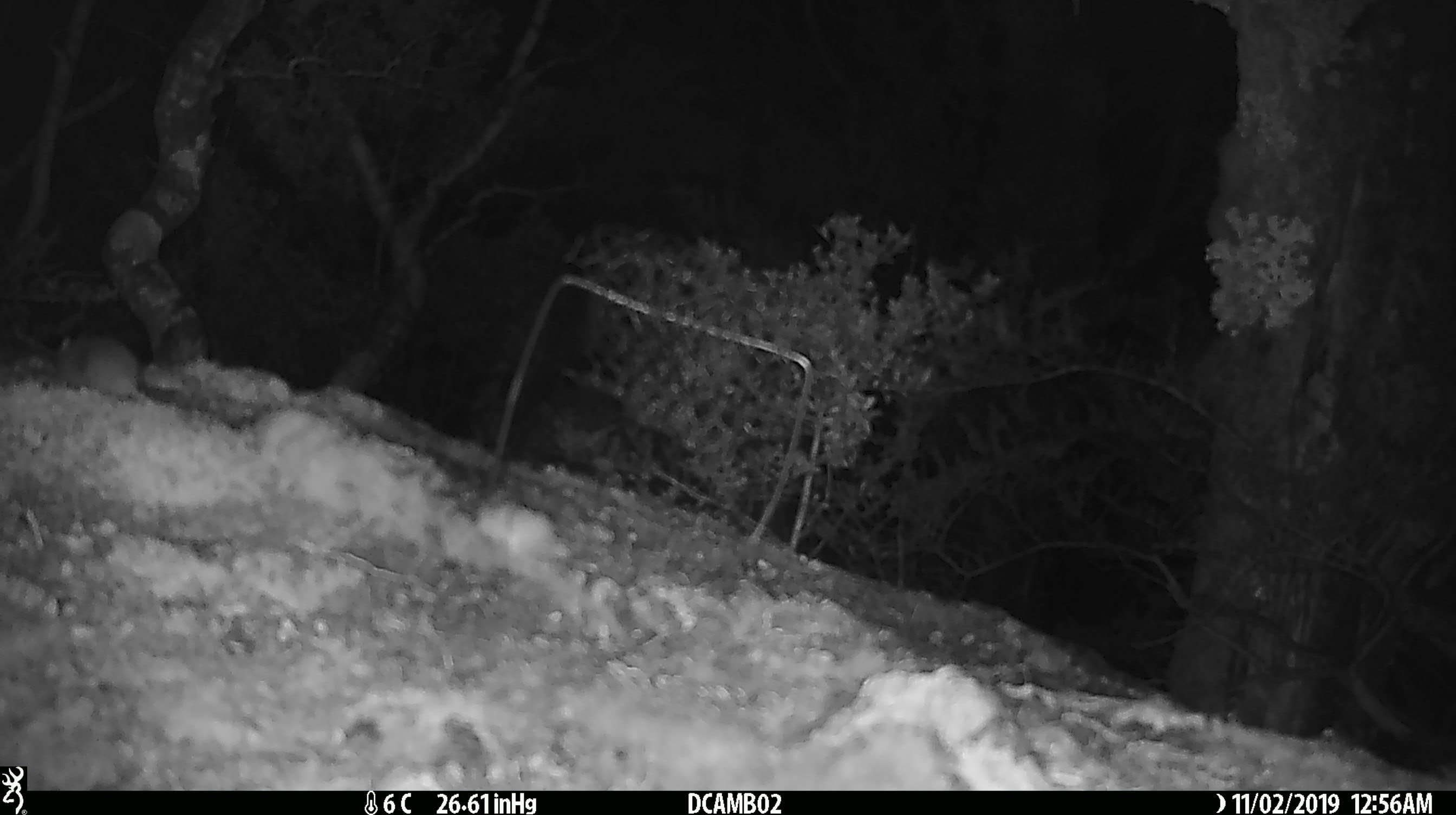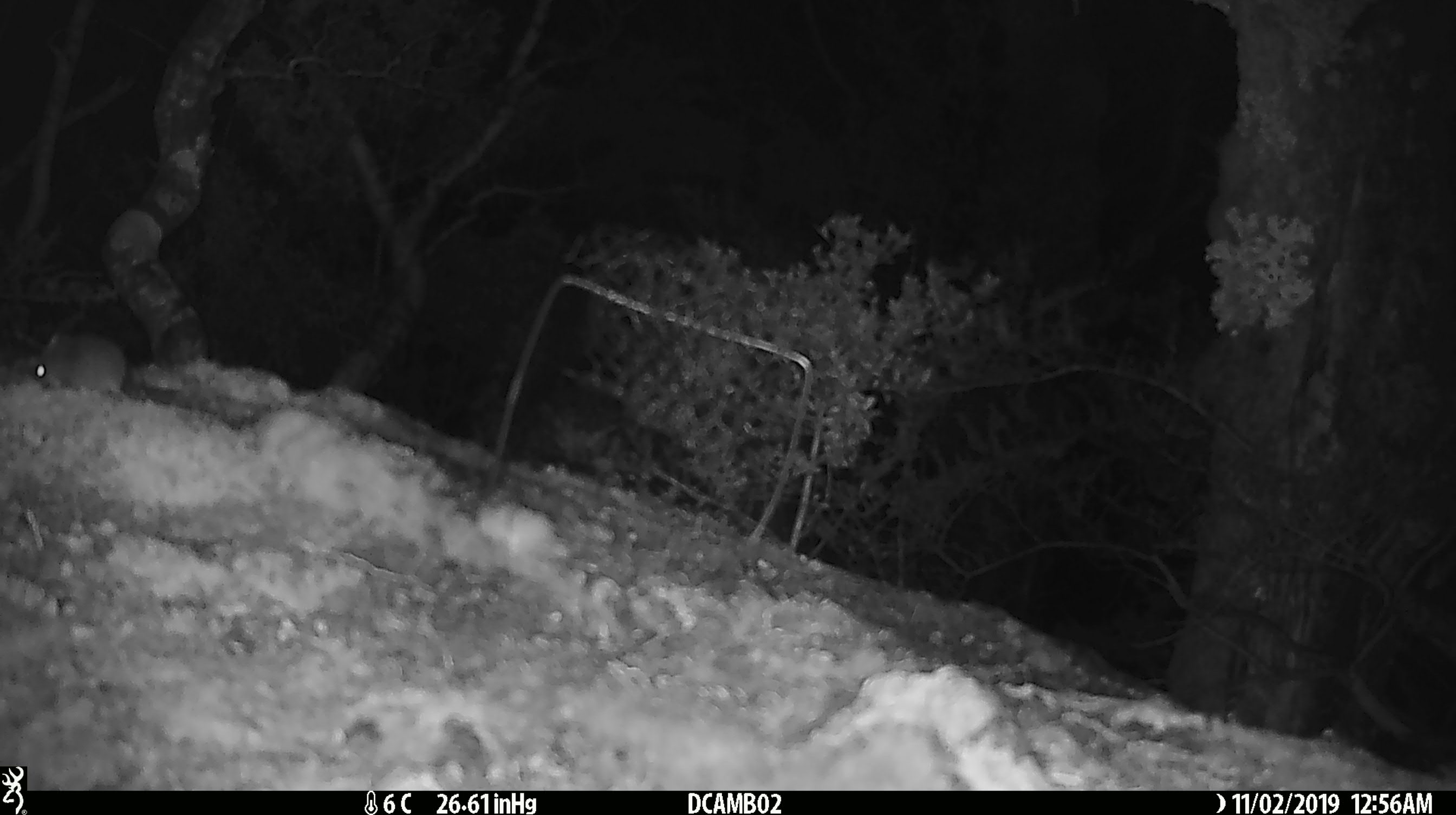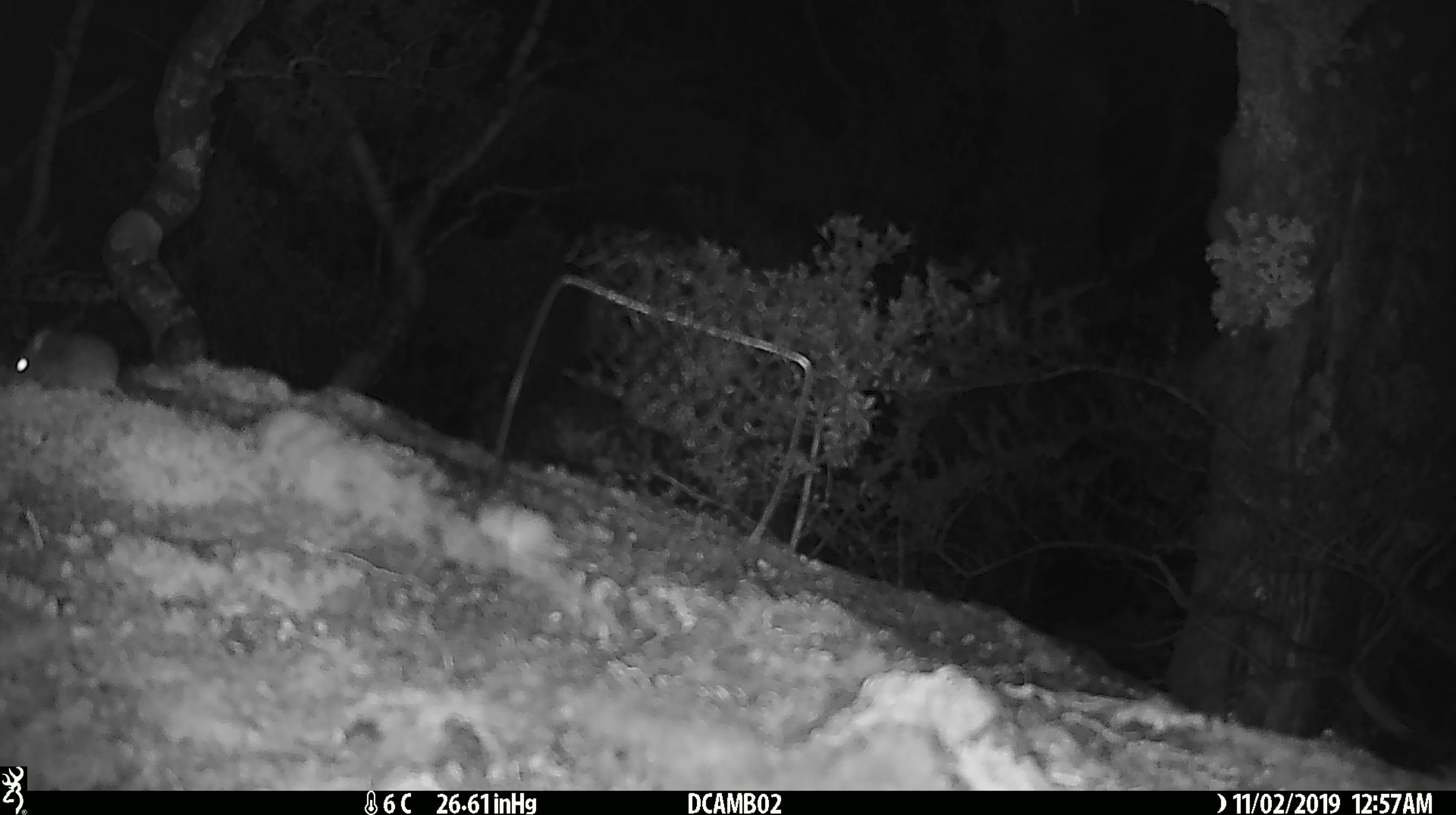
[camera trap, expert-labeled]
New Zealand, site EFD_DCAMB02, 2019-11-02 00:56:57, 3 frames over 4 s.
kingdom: Animalia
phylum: Chordata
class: Mammalia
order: Rodentia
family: Muridae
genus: Mus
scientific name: Mus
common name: mouse